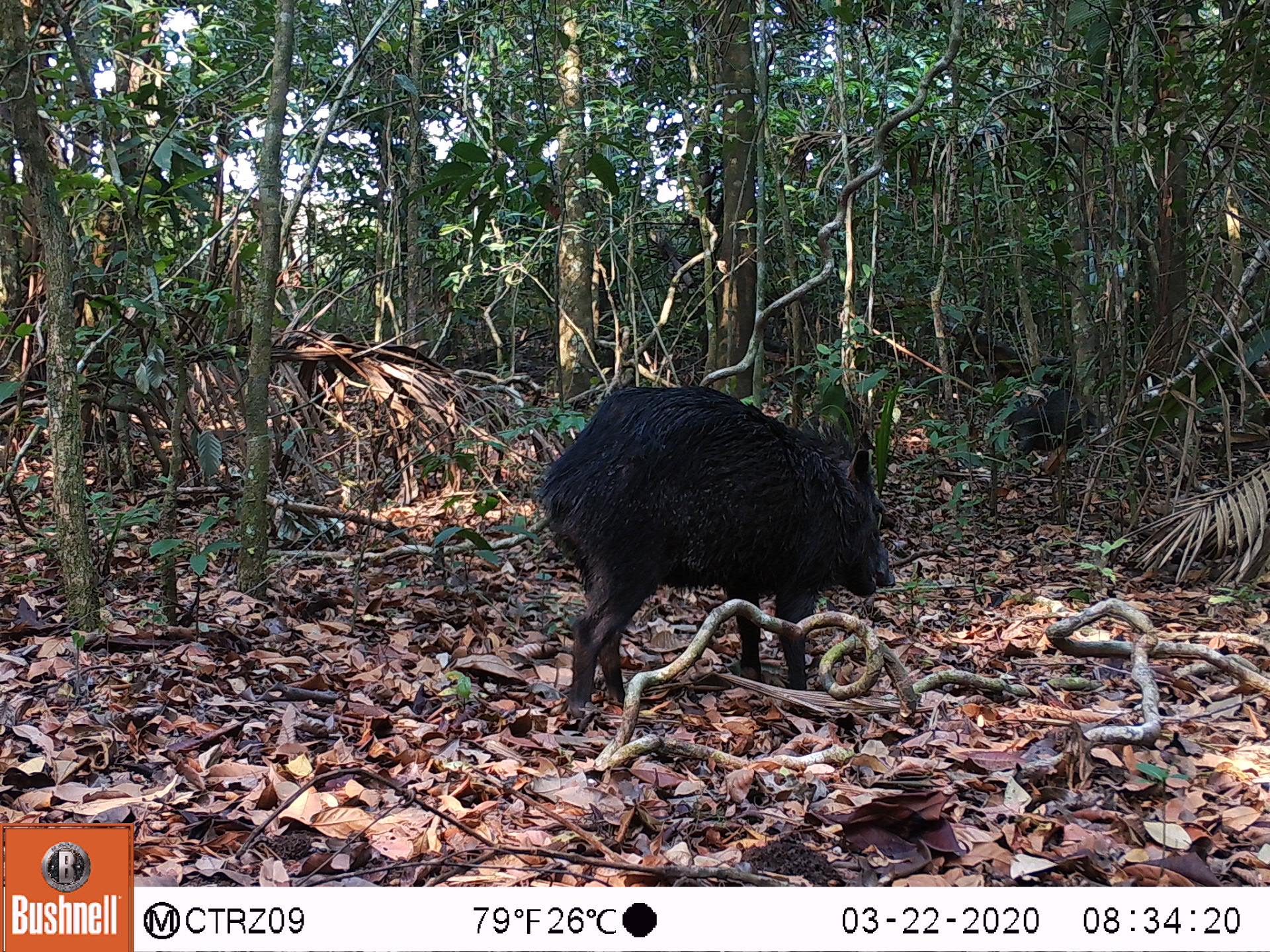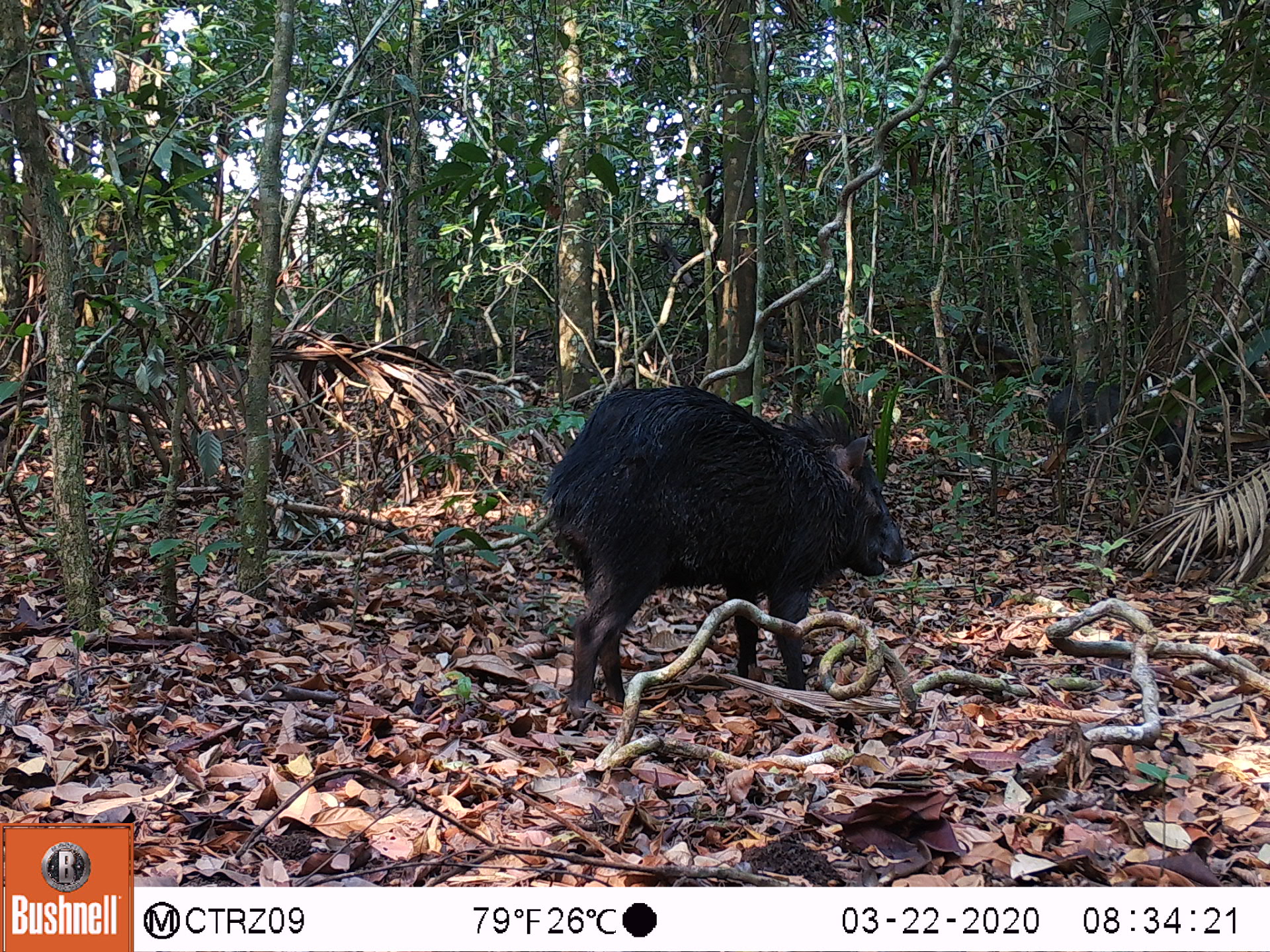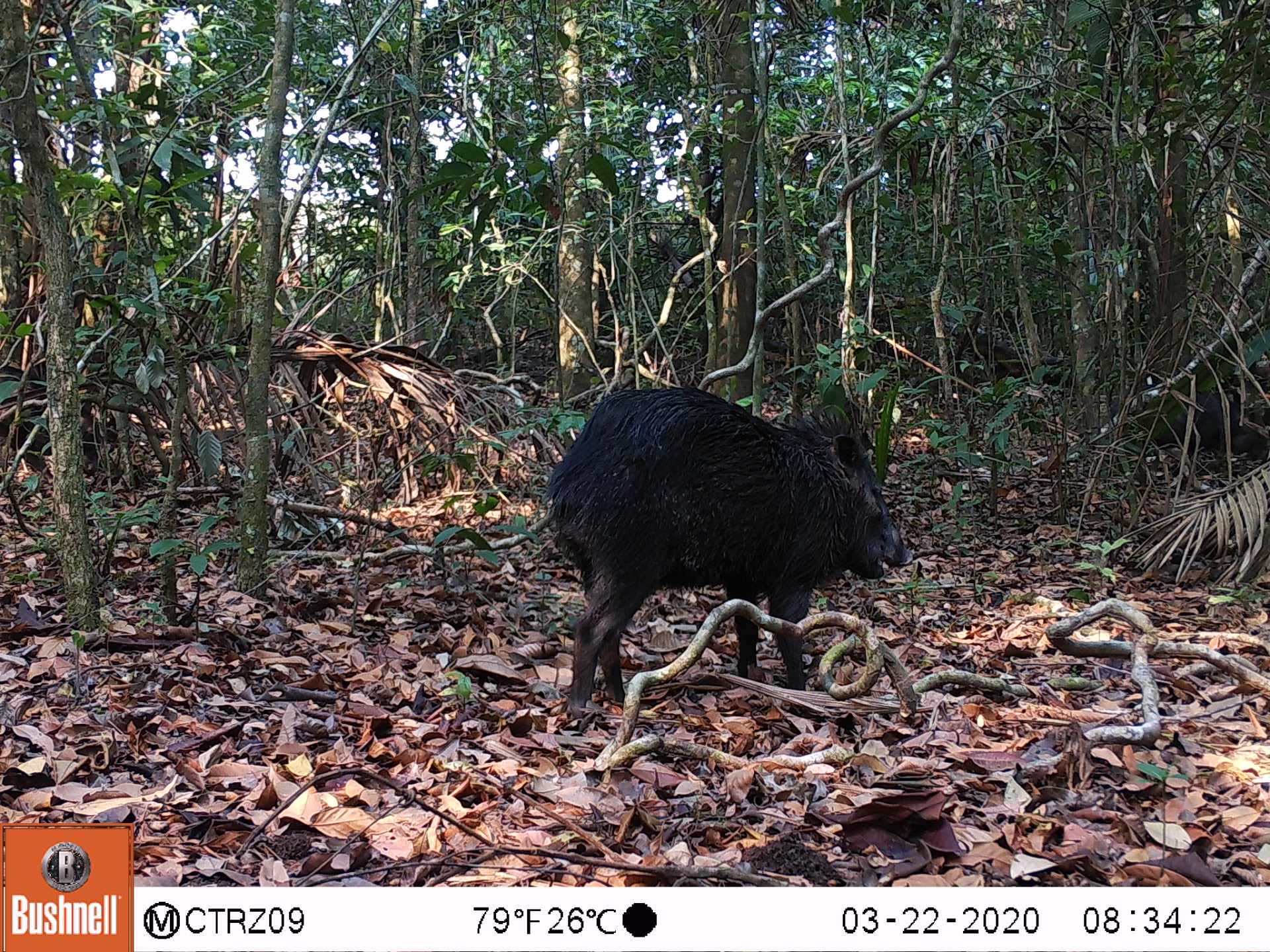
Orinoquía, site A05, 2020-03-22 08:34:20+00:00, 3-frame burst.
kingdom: Animalia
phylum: Chordata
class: Mammalia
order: Artiodactyla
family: Tayassuidae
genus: Pecari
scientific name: Pecari tajacu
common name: collared peccary